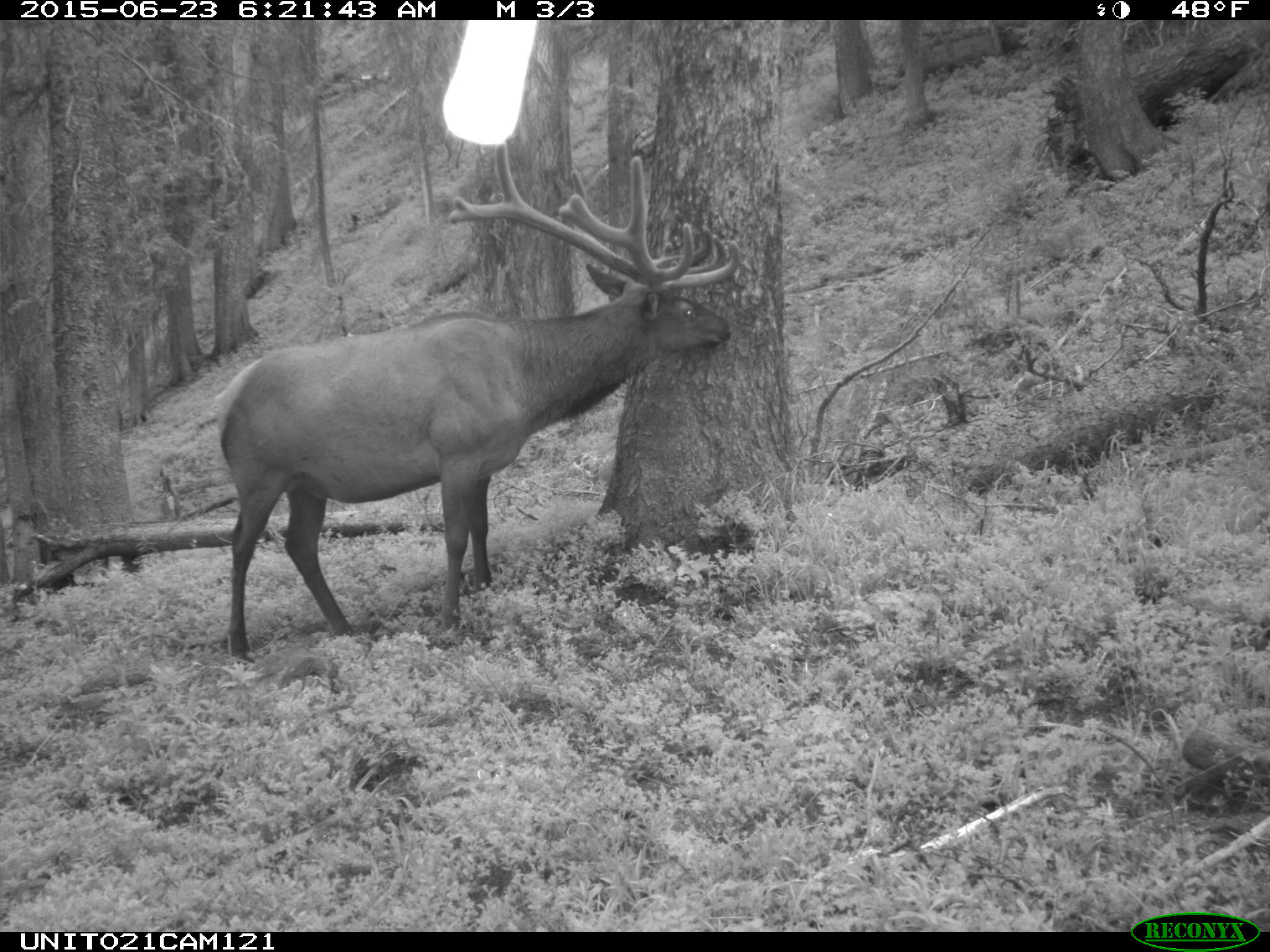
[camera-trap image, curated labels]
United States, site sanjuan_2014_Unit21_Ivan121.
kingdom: Animalia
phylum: Chordata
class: Mammalia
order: Artiodactyla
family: Cervidae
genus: Cervus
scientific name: Cervus elaphus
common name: red deer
Cervus elaphus (red deer).